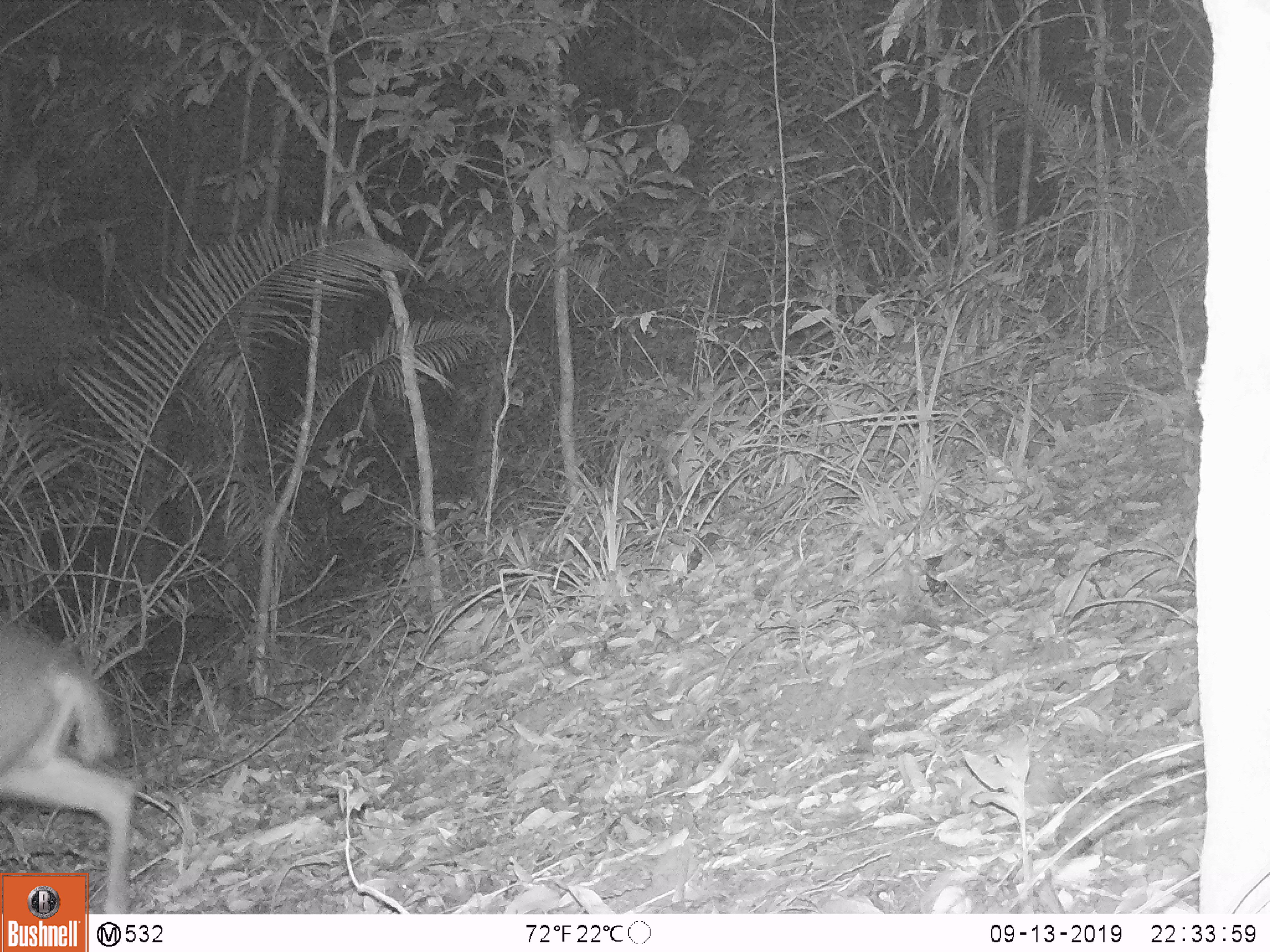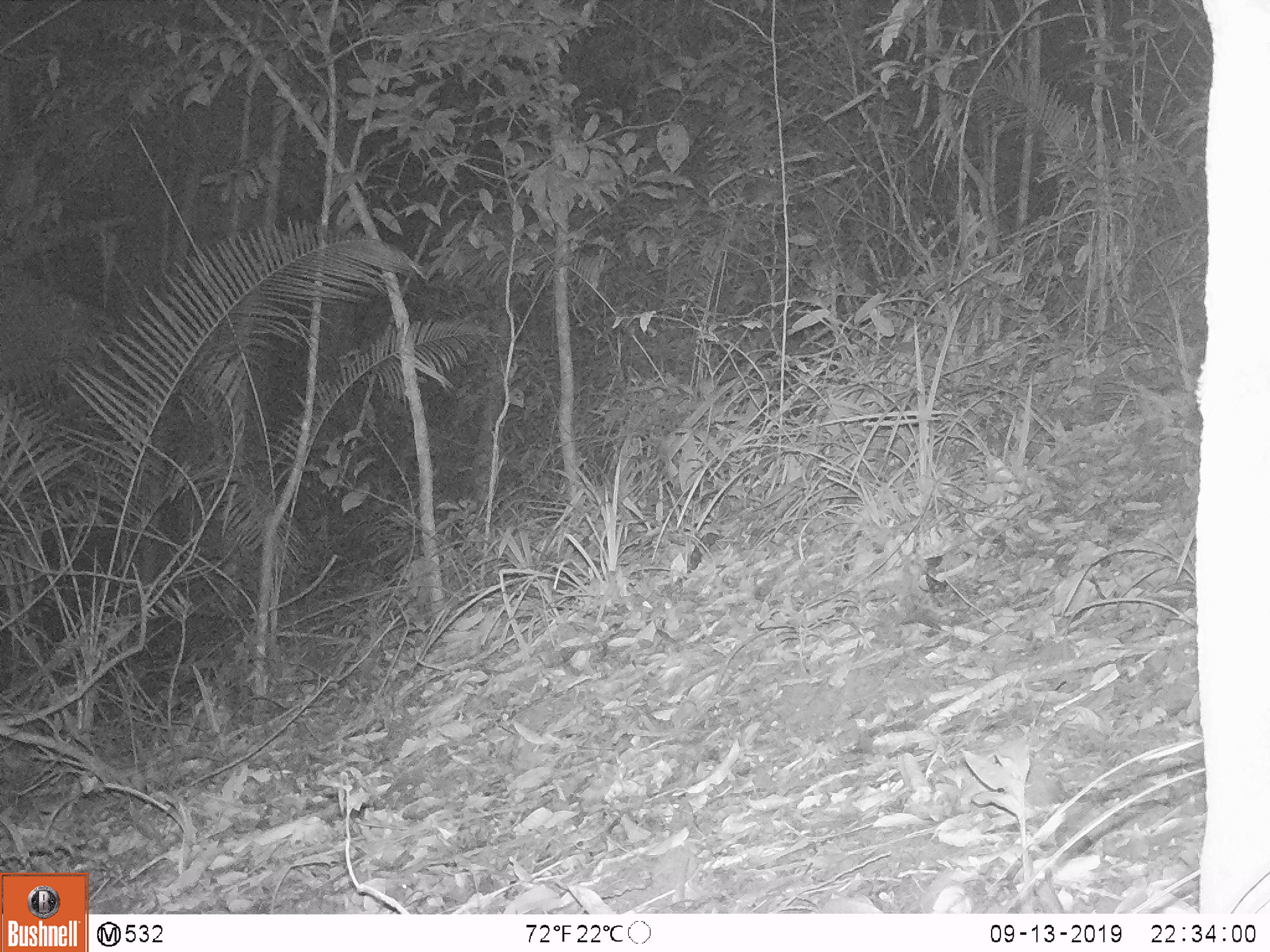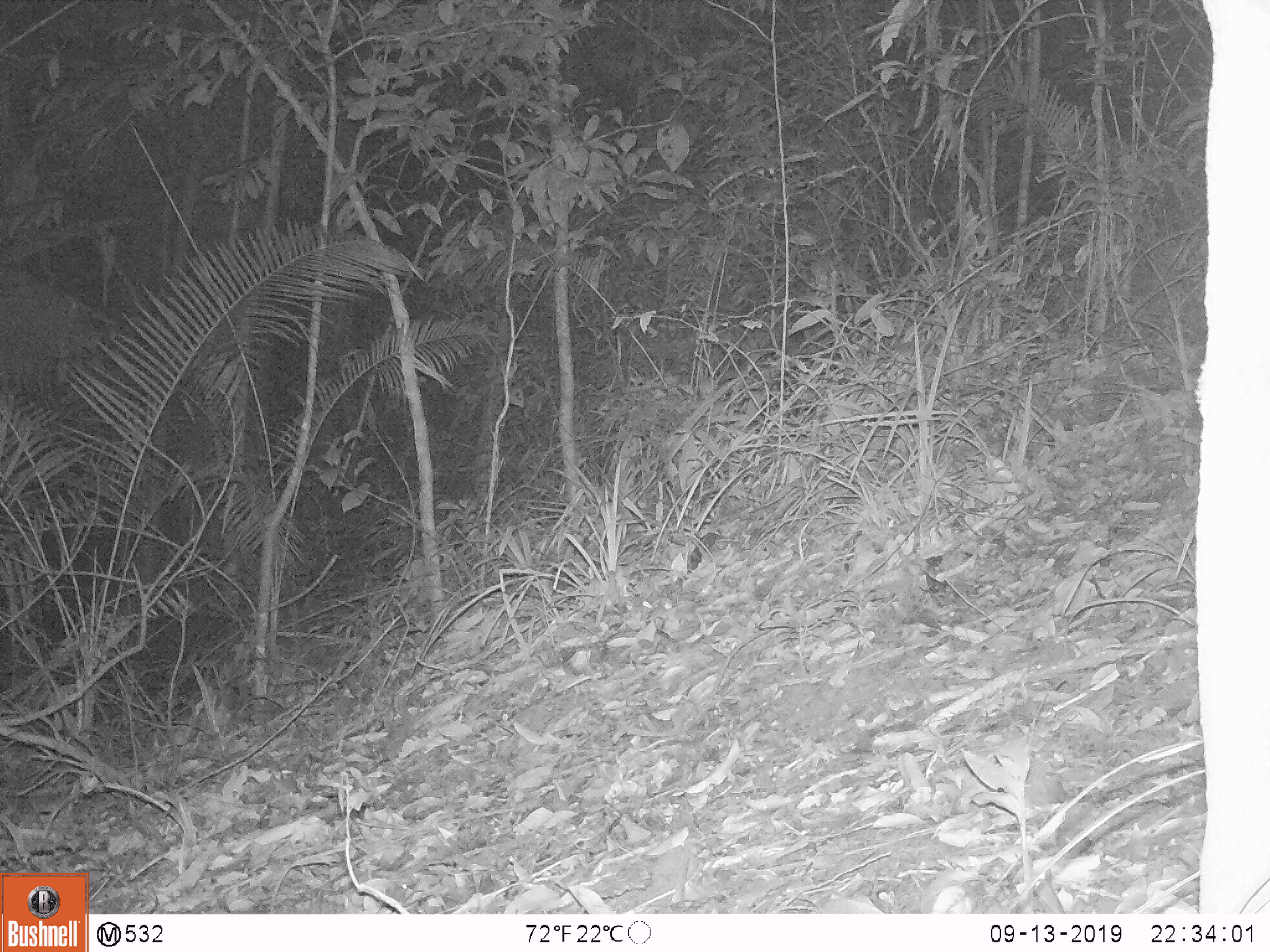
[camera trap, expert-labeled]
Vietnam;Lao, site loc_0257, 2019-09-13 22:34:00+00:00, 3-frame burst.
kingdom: Animalia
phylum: Chordata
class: Mammalia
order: Artiodactyla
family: Cervidae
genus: Muntiacus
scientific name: Muntiacus rooseveltorum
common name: roosevelt's muntjac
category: roosevelts muntjac group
Roosevelts muntjac group (roosevelt's muntjac) (Muntiacus rooseveltorum). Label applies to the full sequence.